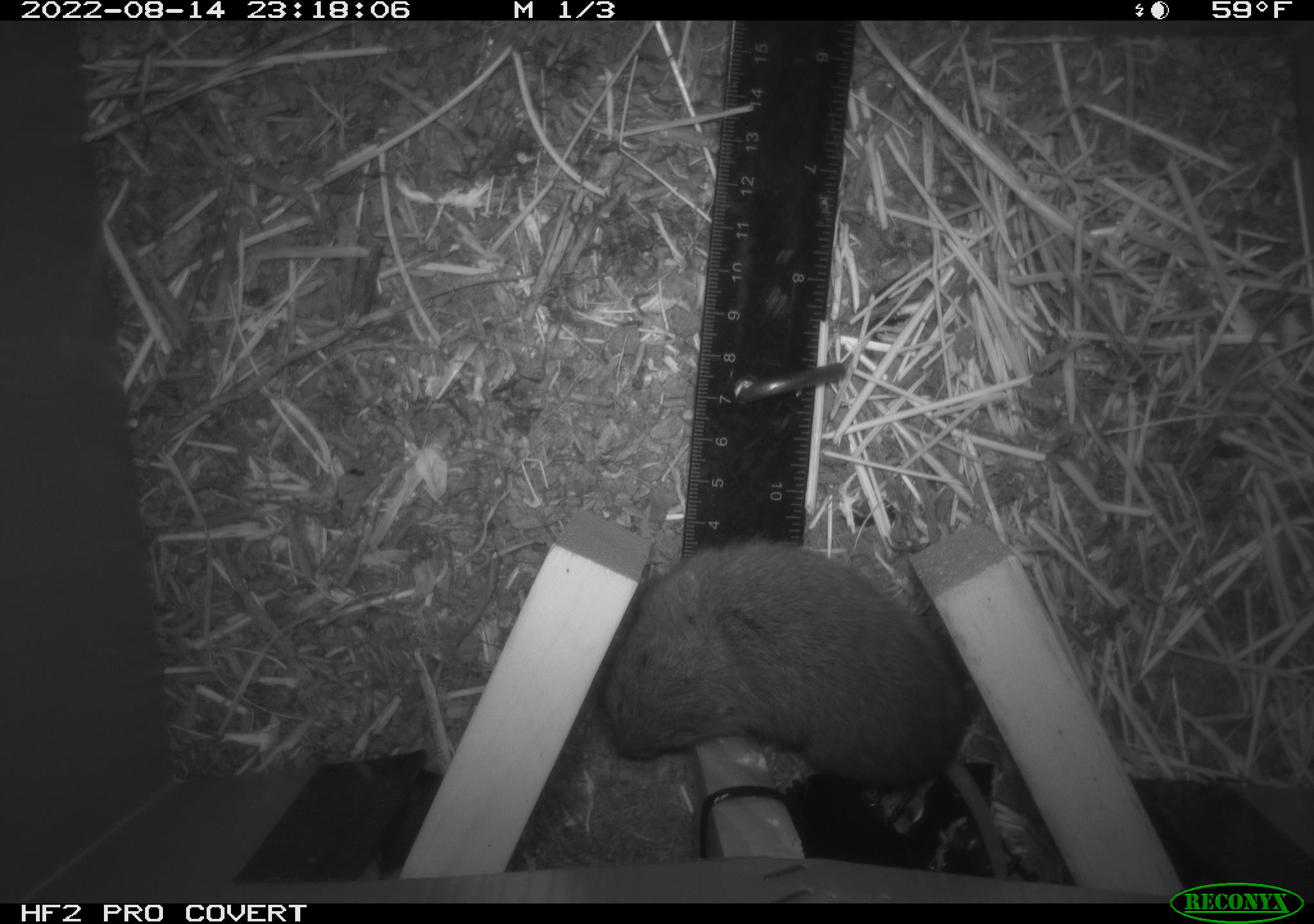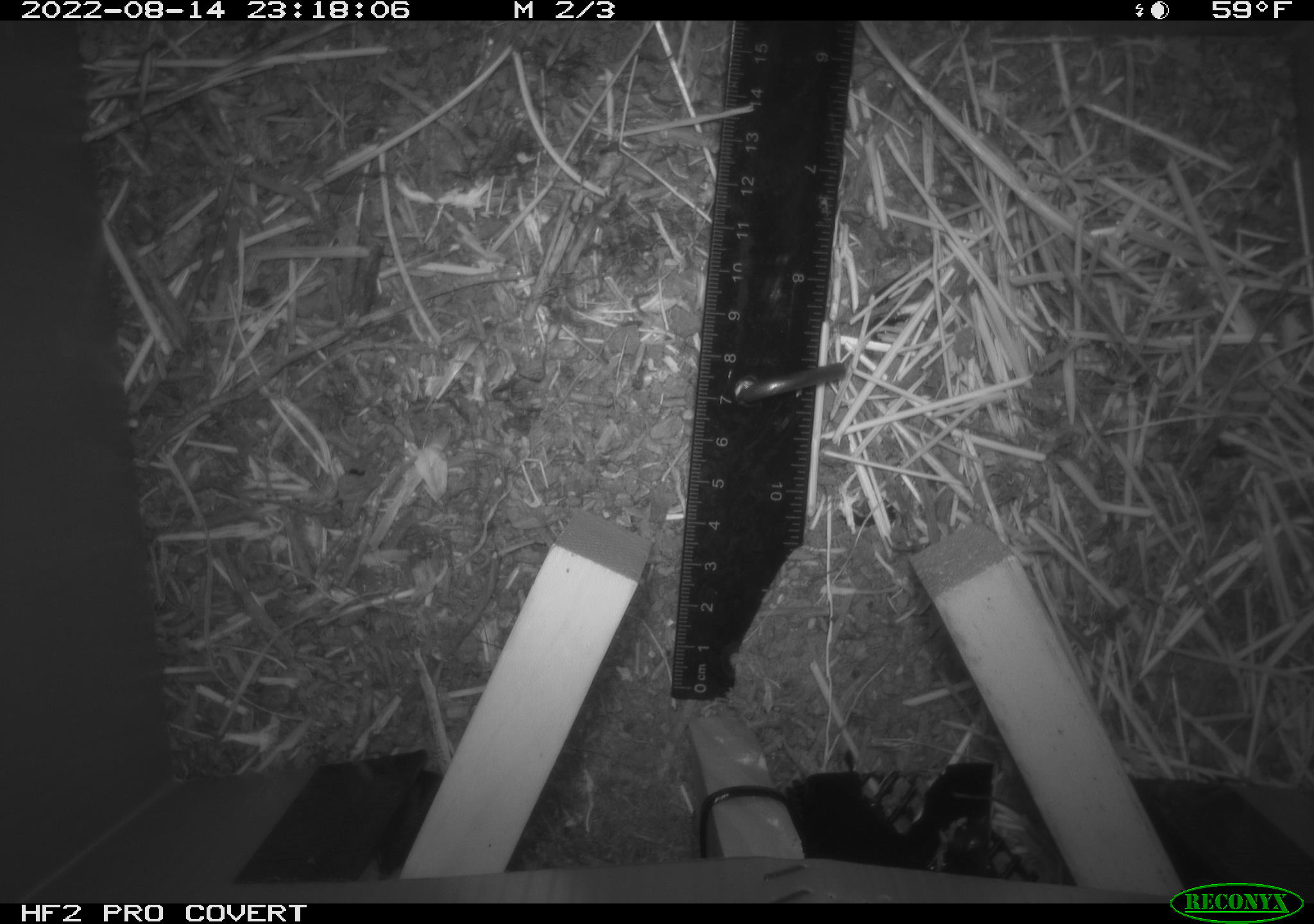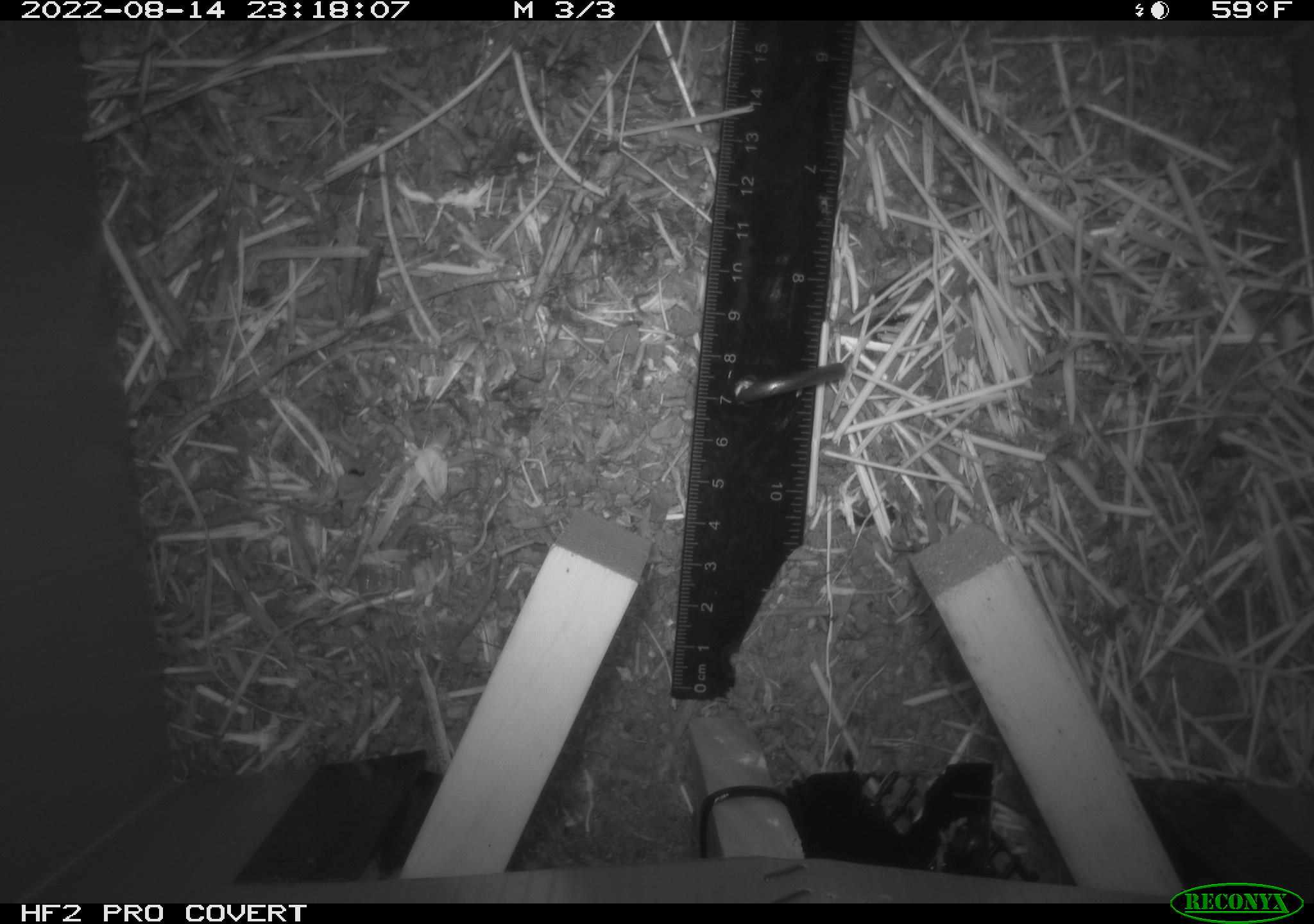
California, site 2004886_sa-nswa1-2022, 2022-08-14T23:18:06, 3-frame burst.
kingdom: Animalia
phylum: Chordata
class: Mammalia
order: Rodentia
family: Cricetidae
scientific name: Cricetidae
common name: hamsters, voles, lemmings, and allies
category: cricetidae family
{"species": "cricetidae family (hamsters, voles, lemmings, and allies) (Cricetidae)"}